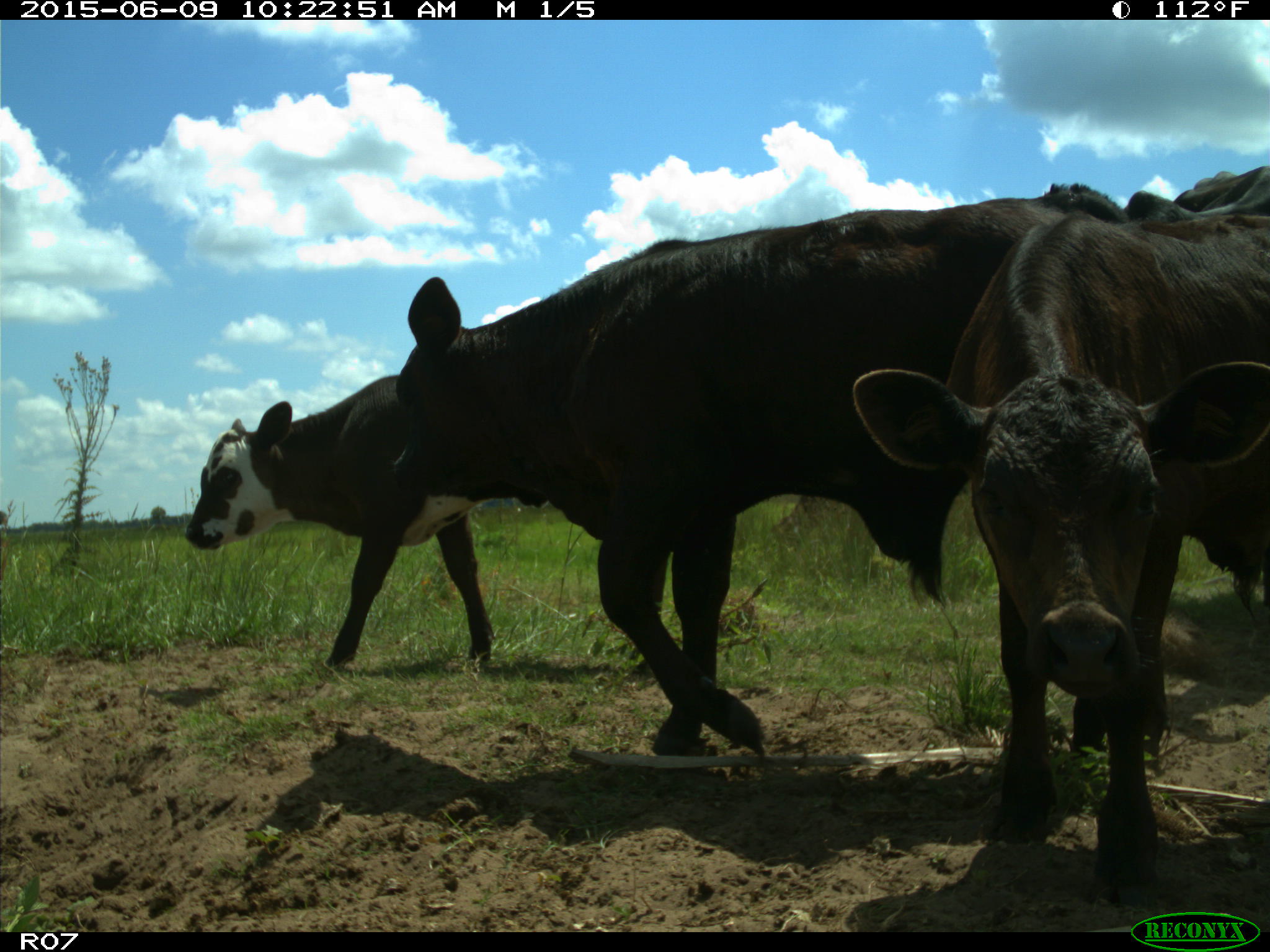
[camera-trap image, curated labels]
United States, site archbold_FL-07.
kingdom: Animalia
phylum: Chordata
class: Mammalia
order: Artiodactyla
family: Bovidae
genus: Bos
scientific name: Bos taurus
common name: domestic cow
Bos taurus (domestic cow).